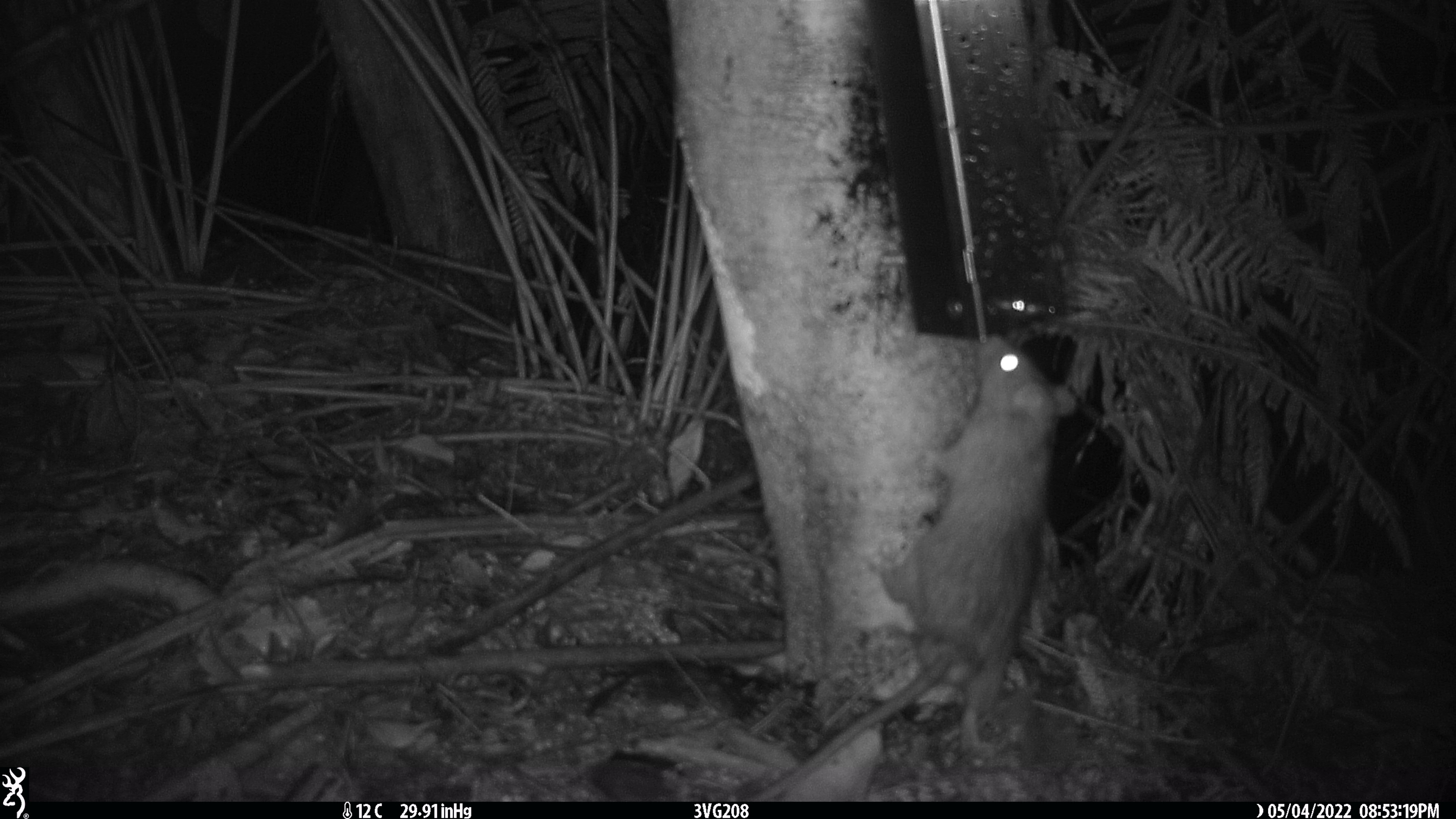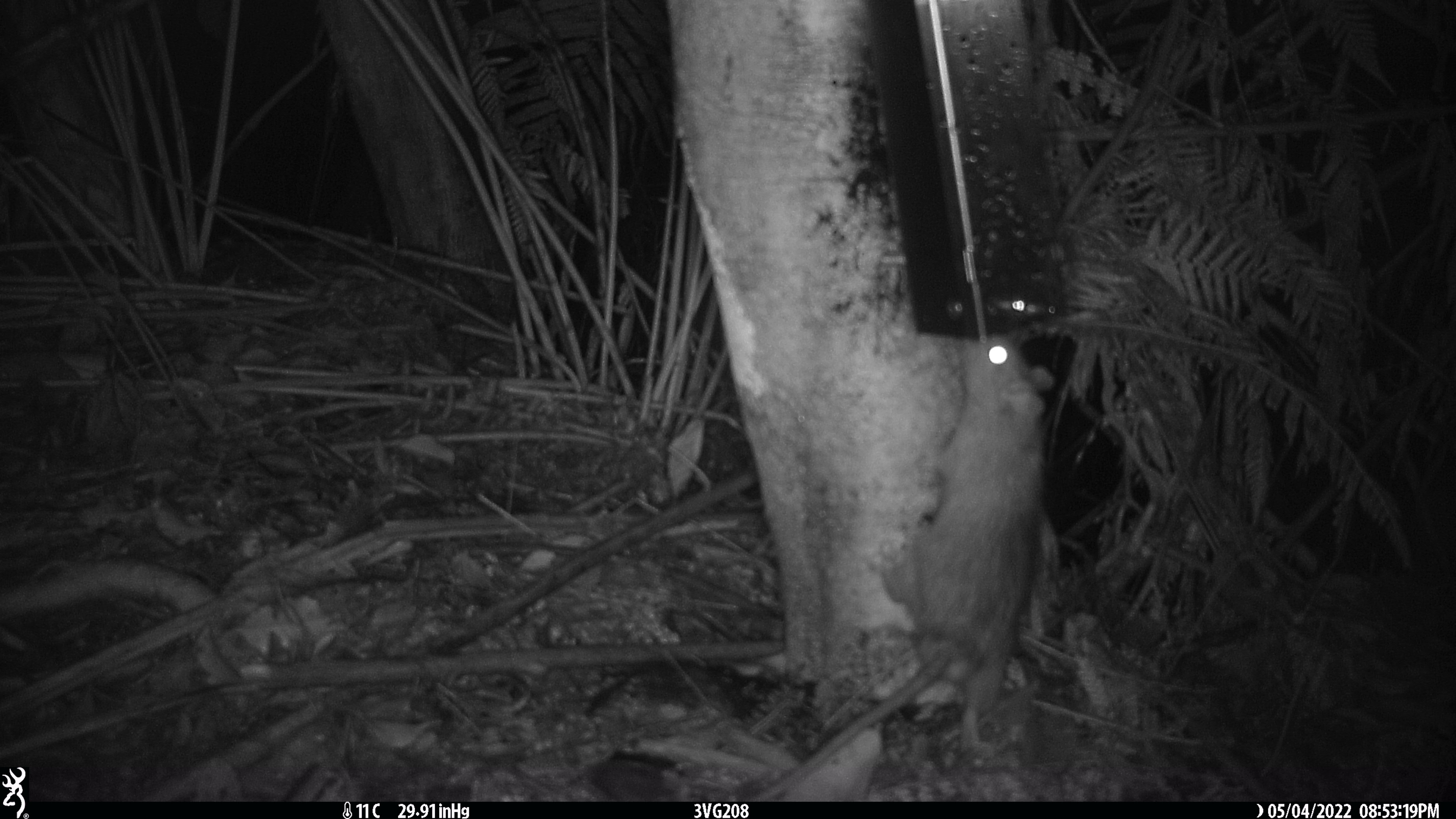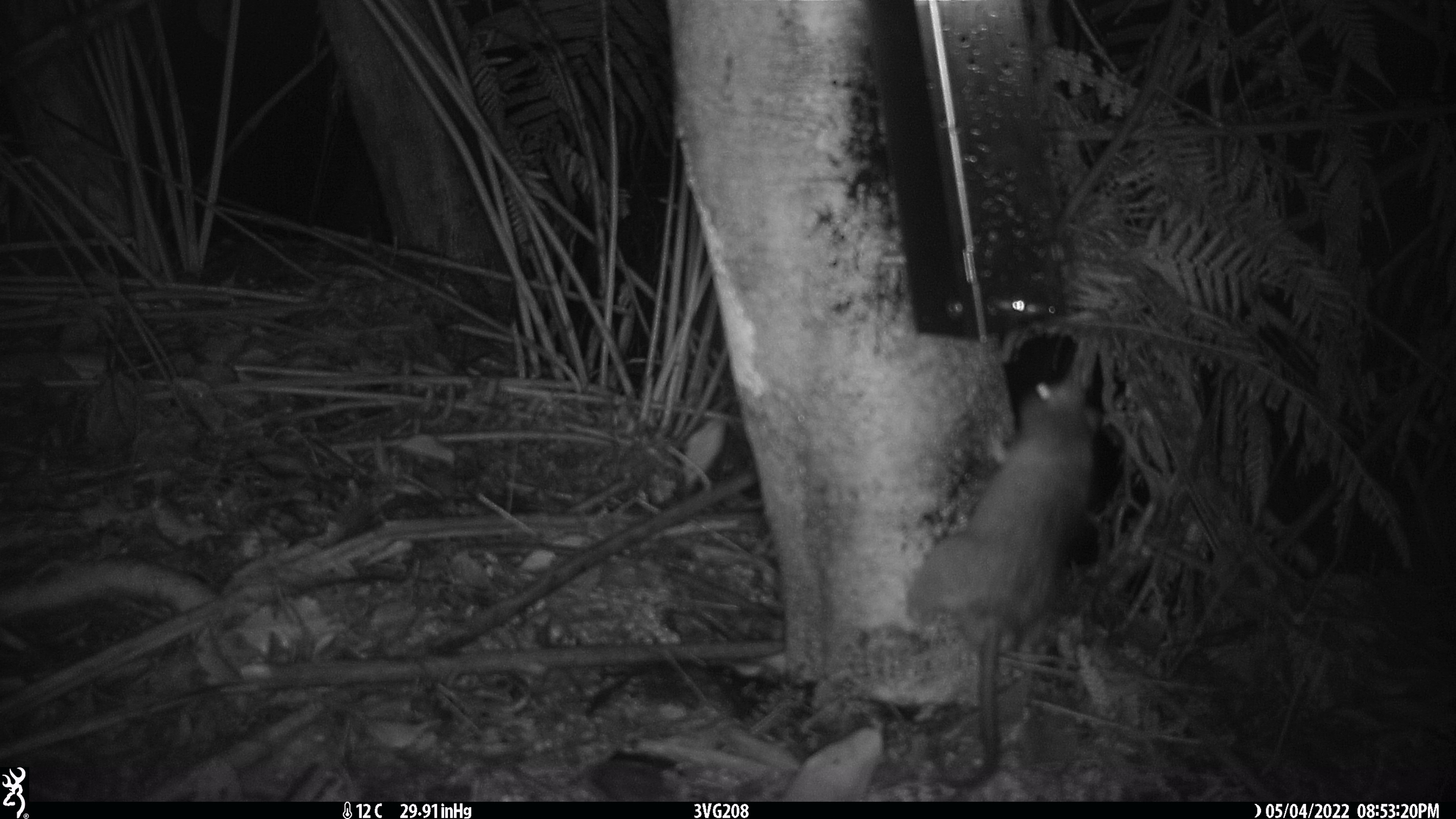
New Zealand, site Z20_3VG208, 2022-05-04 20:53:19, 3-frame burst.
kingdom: Animalia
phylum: Chordata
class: Mammalia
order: Rodentia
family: Muridae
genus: Rattus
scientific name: Rattus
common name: rat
Rat (Rattus).